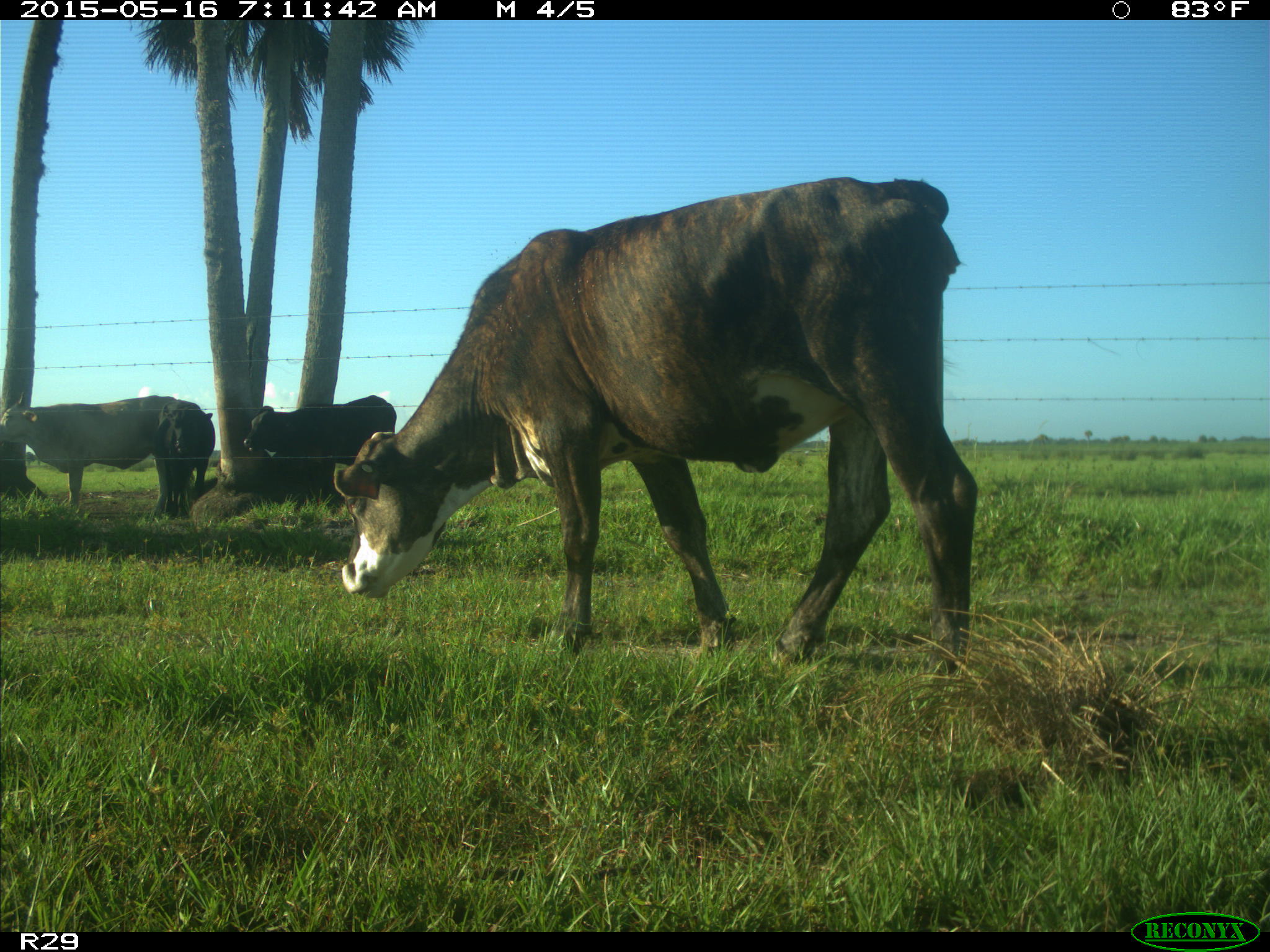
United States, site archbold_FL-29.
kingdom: Animalia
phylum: Chordata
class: Mammalia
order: Artiodactyla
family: Bovidae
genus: Bos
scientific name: Bos taurus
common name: domestic cow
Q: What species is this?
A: Bos taurus (domestic cow).